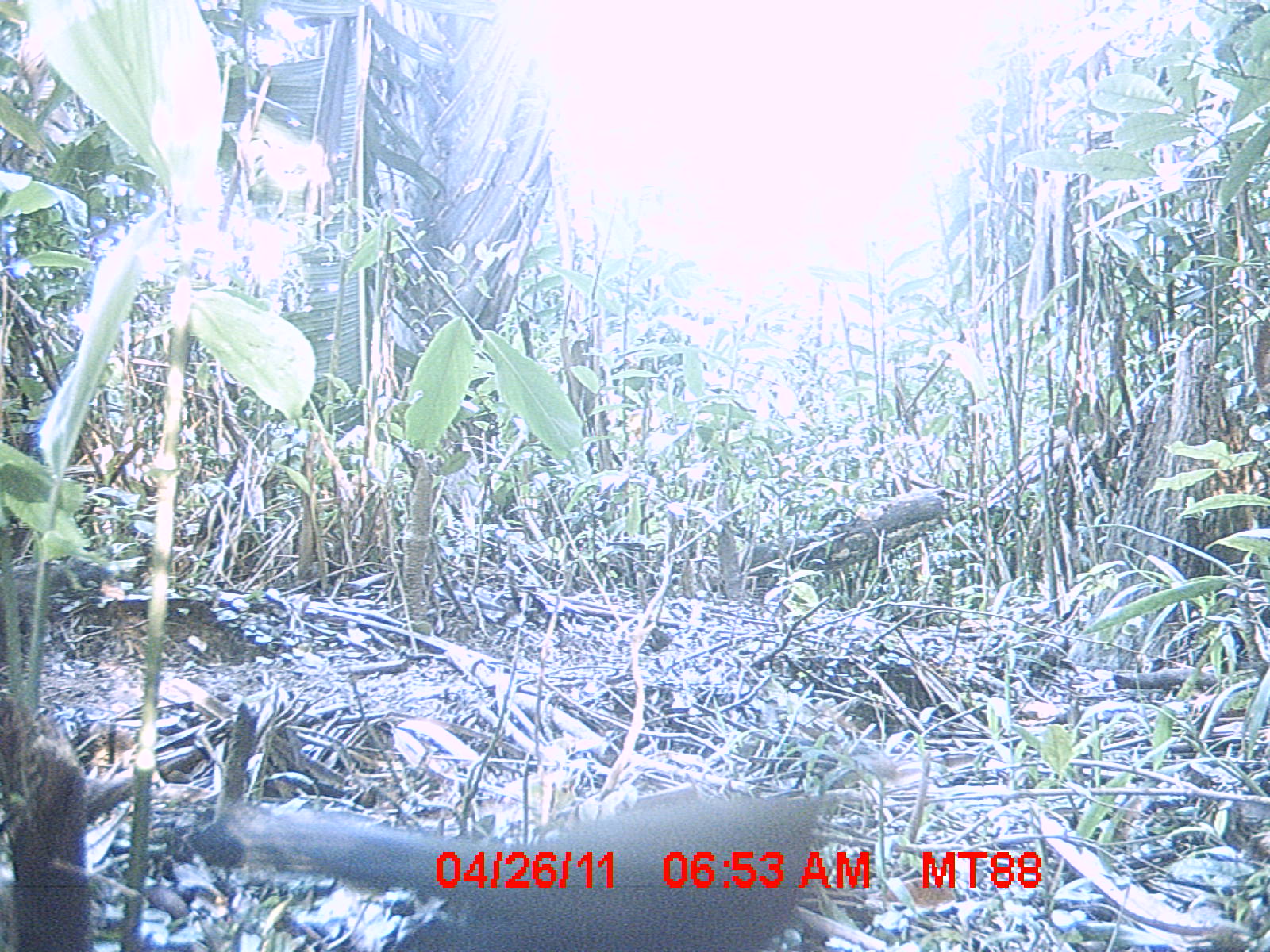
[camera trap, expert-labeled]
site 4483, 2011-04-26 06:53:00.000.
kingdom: Animalia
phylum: Chordata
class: Aves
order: Cuculiformes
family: Cuculidae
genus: Coua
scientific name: Coua serriana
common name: red-breasted coua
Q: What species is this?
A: Coua serriana (red-breasted coua).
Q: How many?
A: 2.